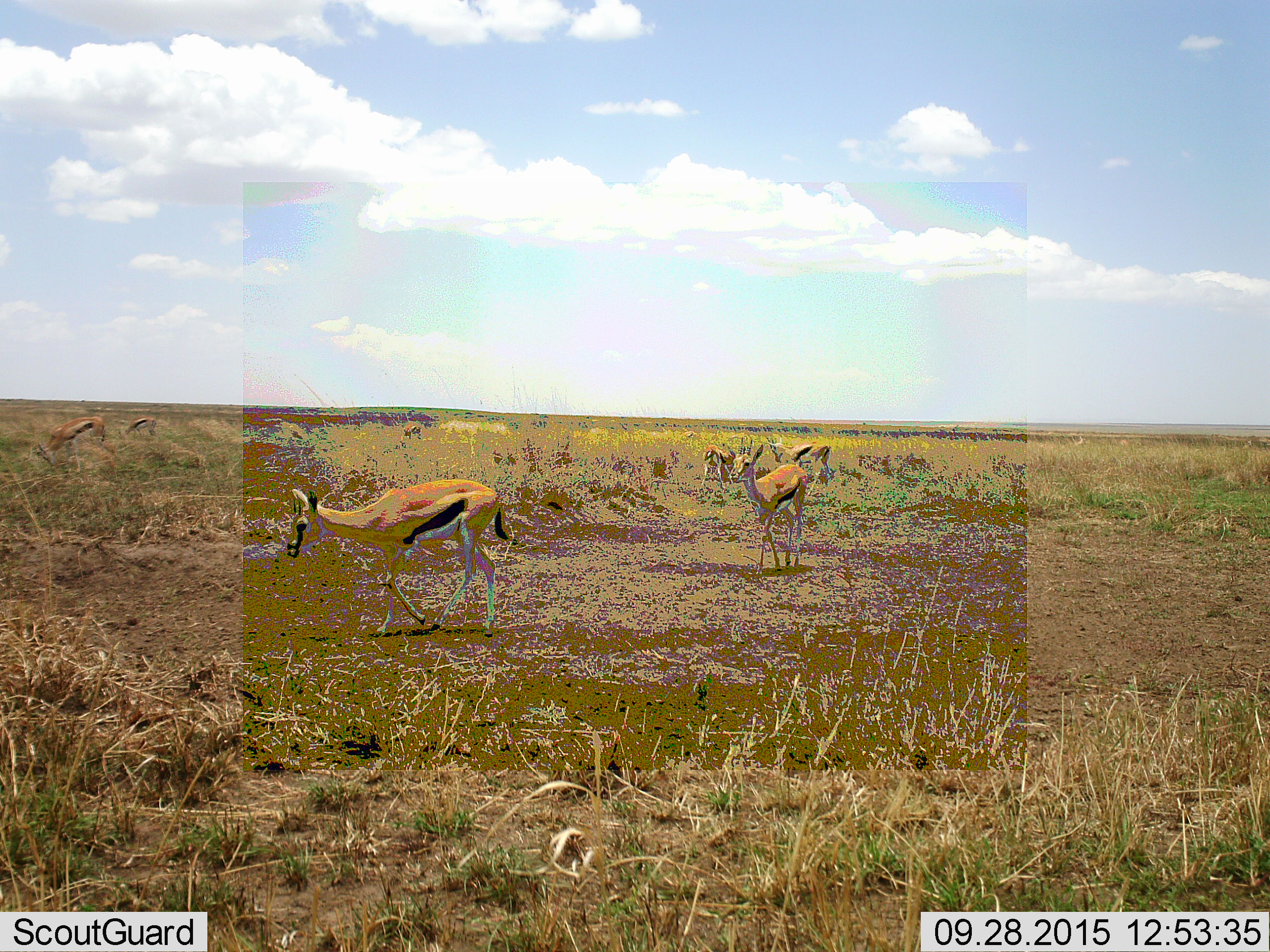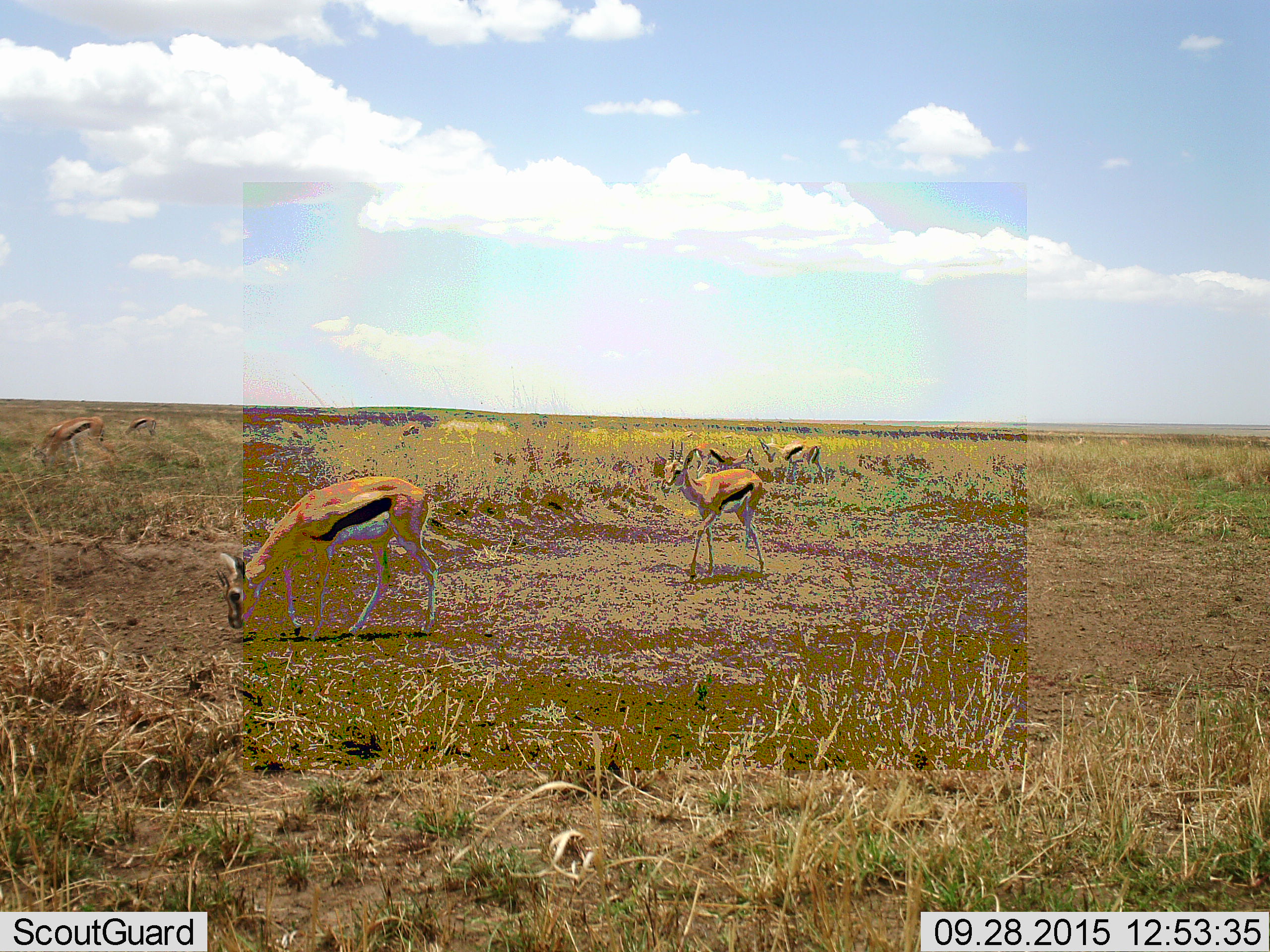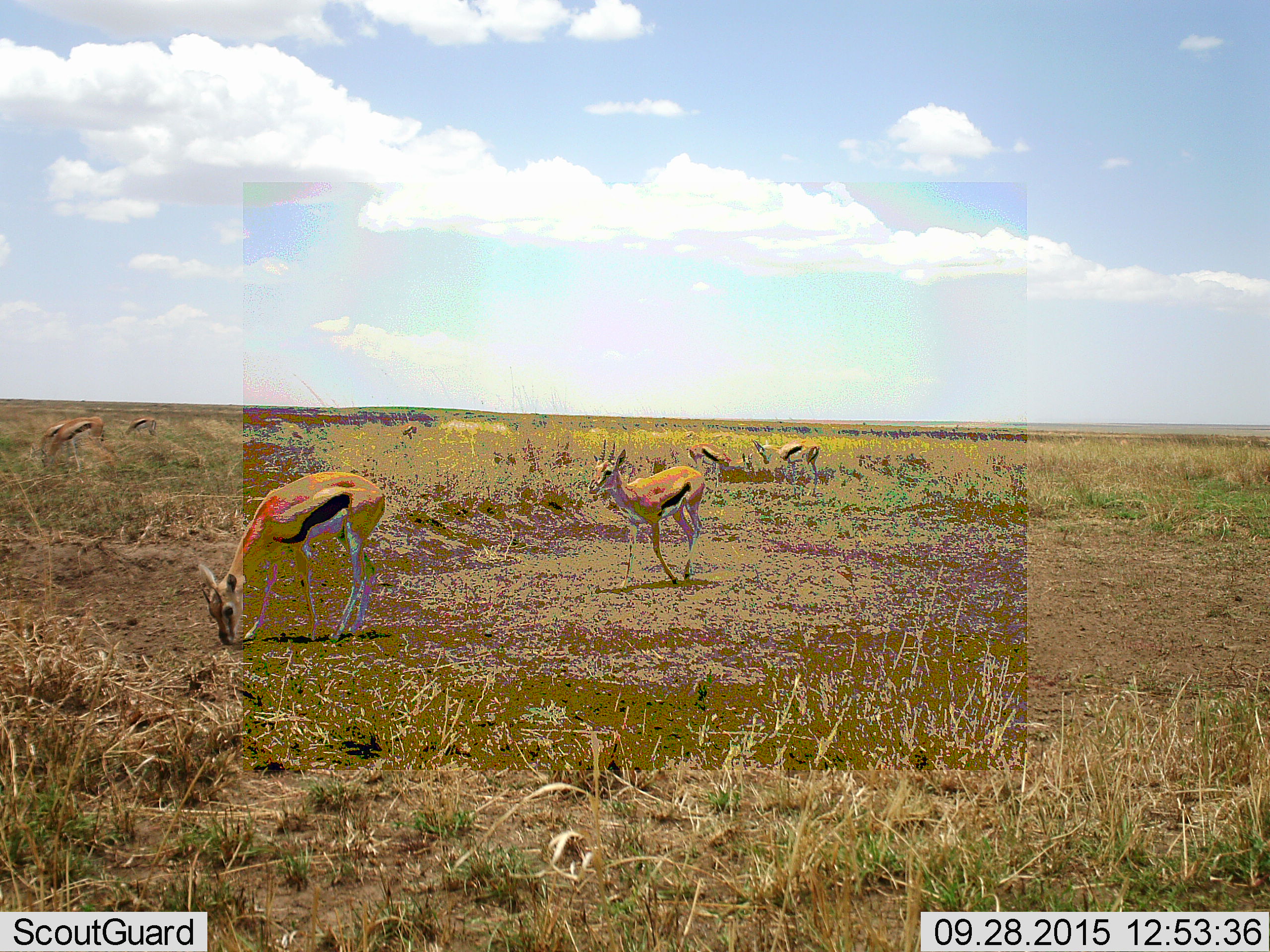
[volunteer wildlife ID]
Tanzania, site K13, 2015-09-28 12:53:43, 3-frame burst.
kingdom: Animalia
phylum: Chordata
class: Mammalia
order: Artiodactyla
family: Bovidae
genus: Eudorcas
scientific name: Eudorcas thomsonii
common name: thomson's gazelle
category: gazellethomsons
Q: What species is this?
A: Gazellethomsons (thomson's gazelle) (Eudorcas thomsonii).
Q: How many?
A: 7.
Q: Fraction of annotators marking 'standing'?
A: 60%.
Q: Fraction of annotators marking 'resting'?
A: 0%.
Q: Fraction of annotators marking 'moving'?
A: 80%.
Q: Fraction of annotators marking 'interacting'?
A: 0%.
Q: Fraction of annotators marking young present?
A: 10%.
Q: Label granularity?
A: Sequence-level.